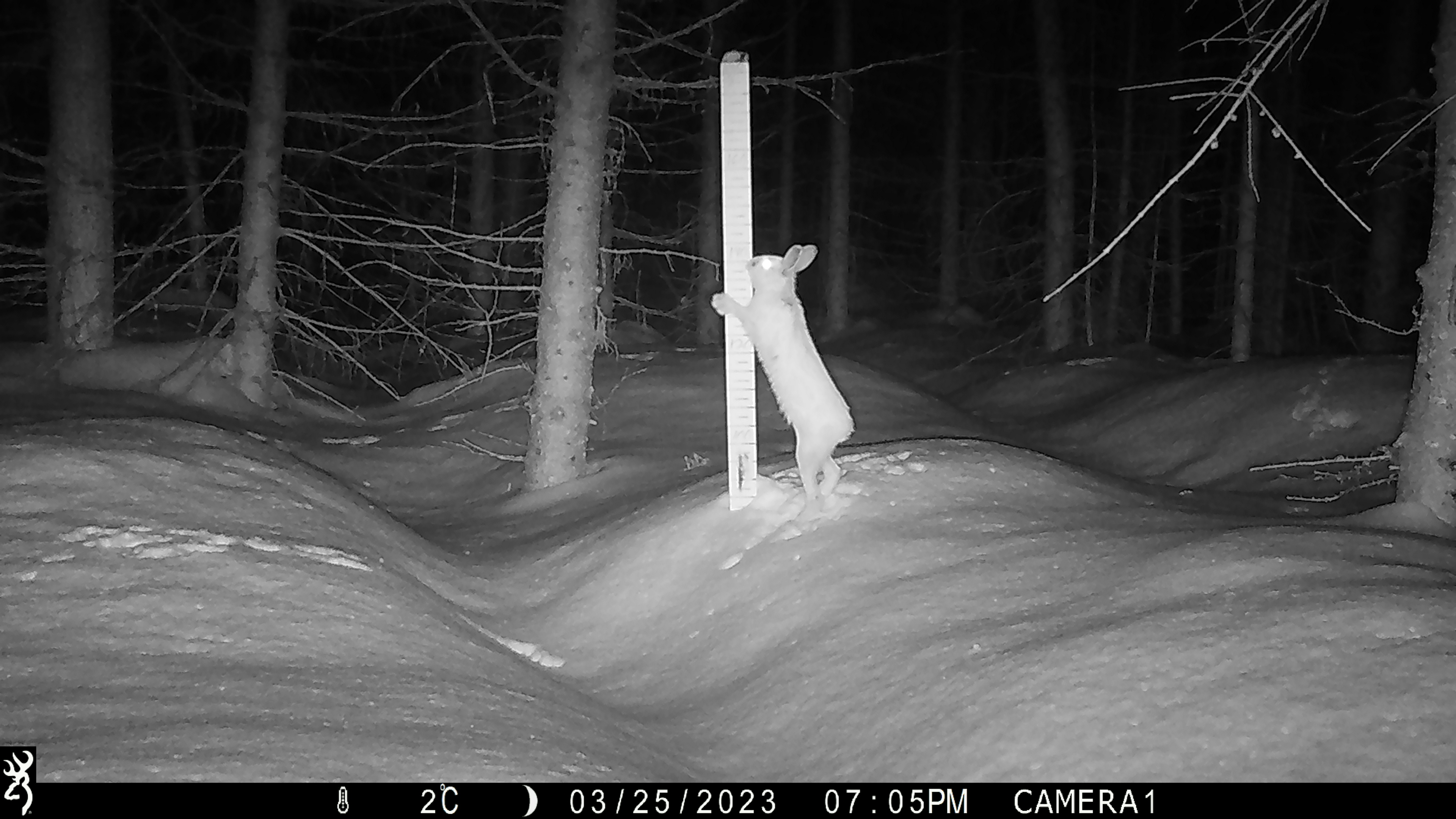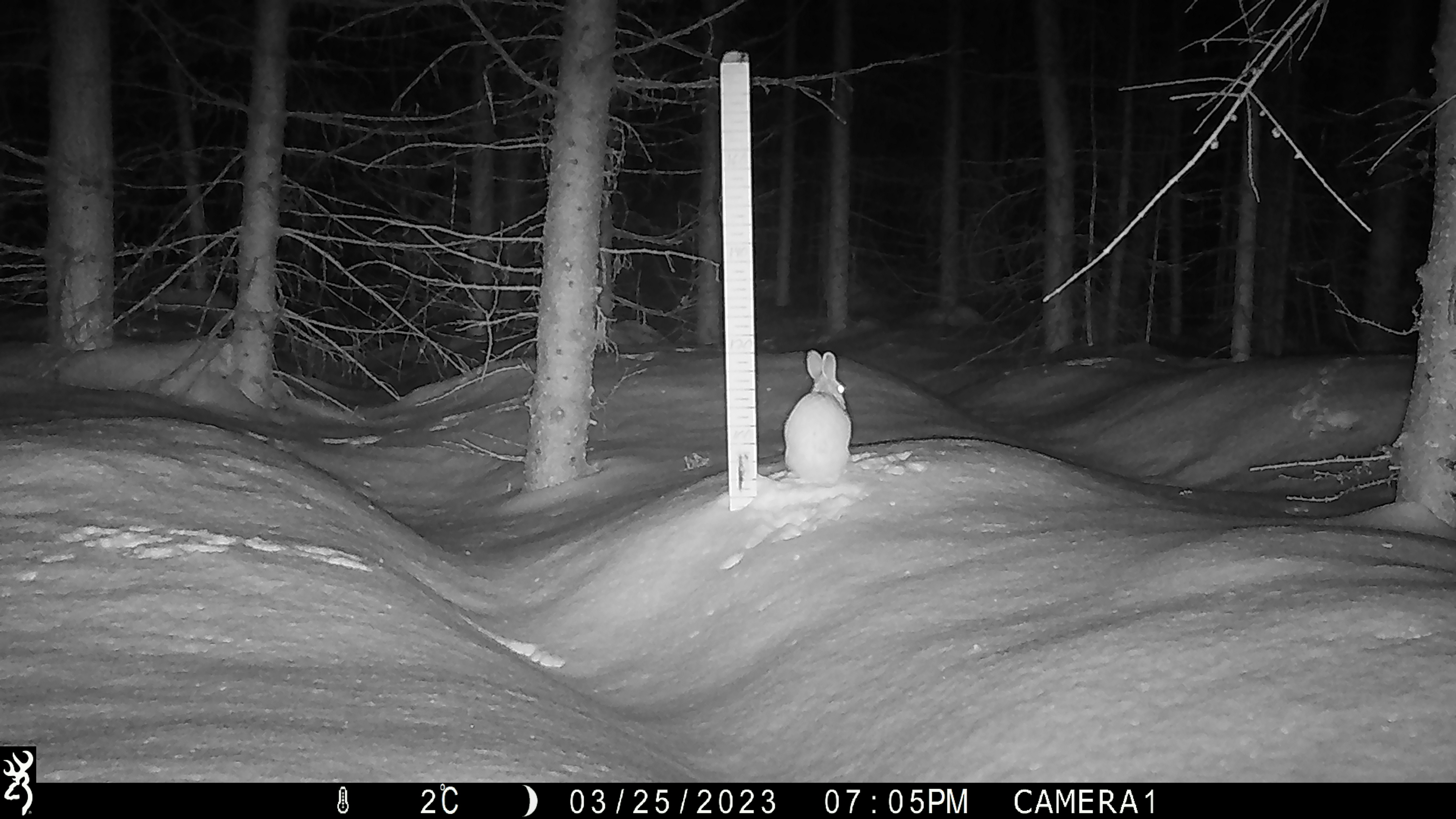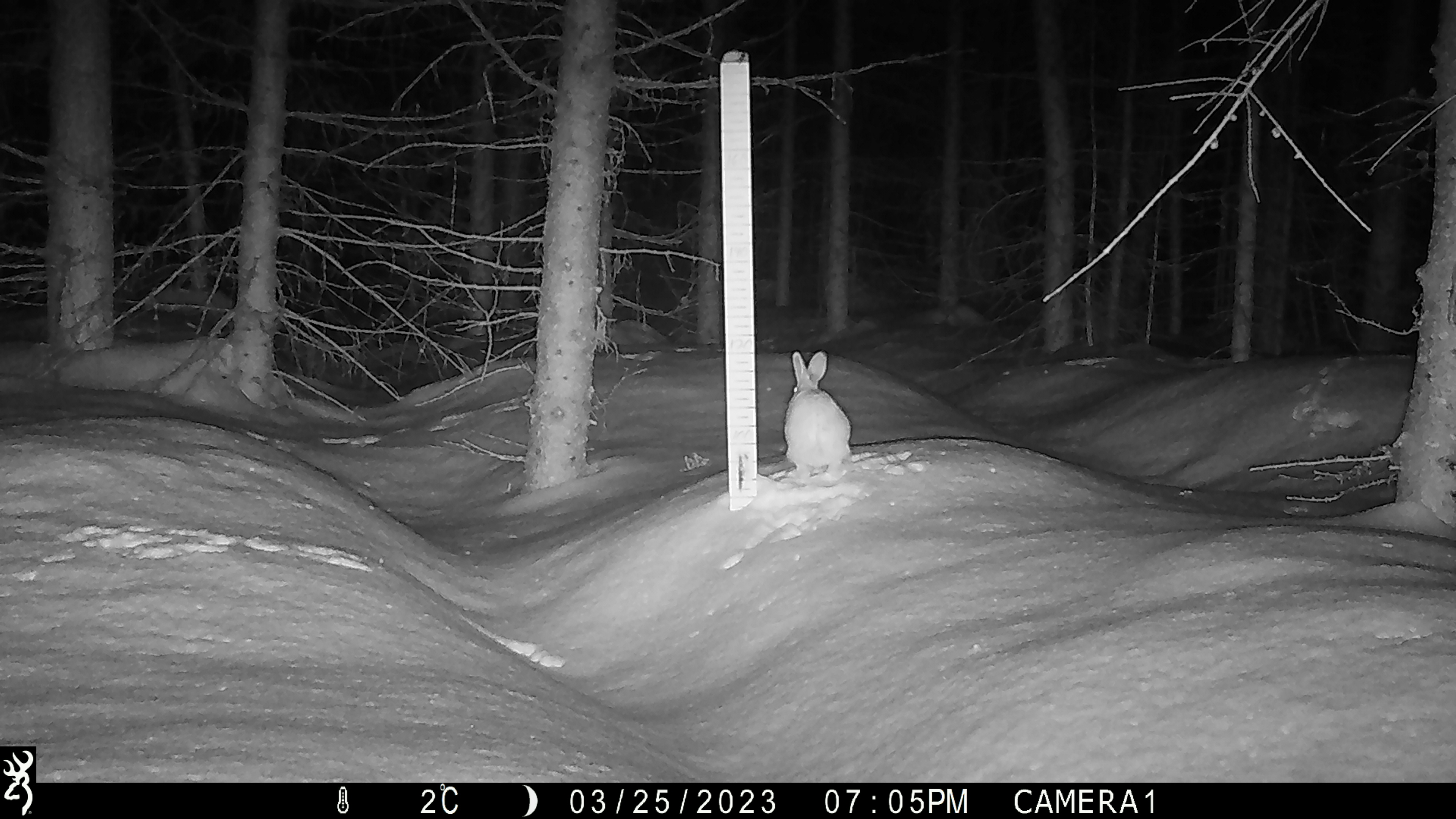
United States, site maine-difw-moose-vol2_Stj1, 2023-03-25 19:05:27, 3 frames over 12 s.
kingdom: Animalia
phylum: Chordata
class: Mammalia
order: Lagomorpha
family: Leporidae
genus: Lepus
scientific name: Lepus americanus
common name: snowshoe hare